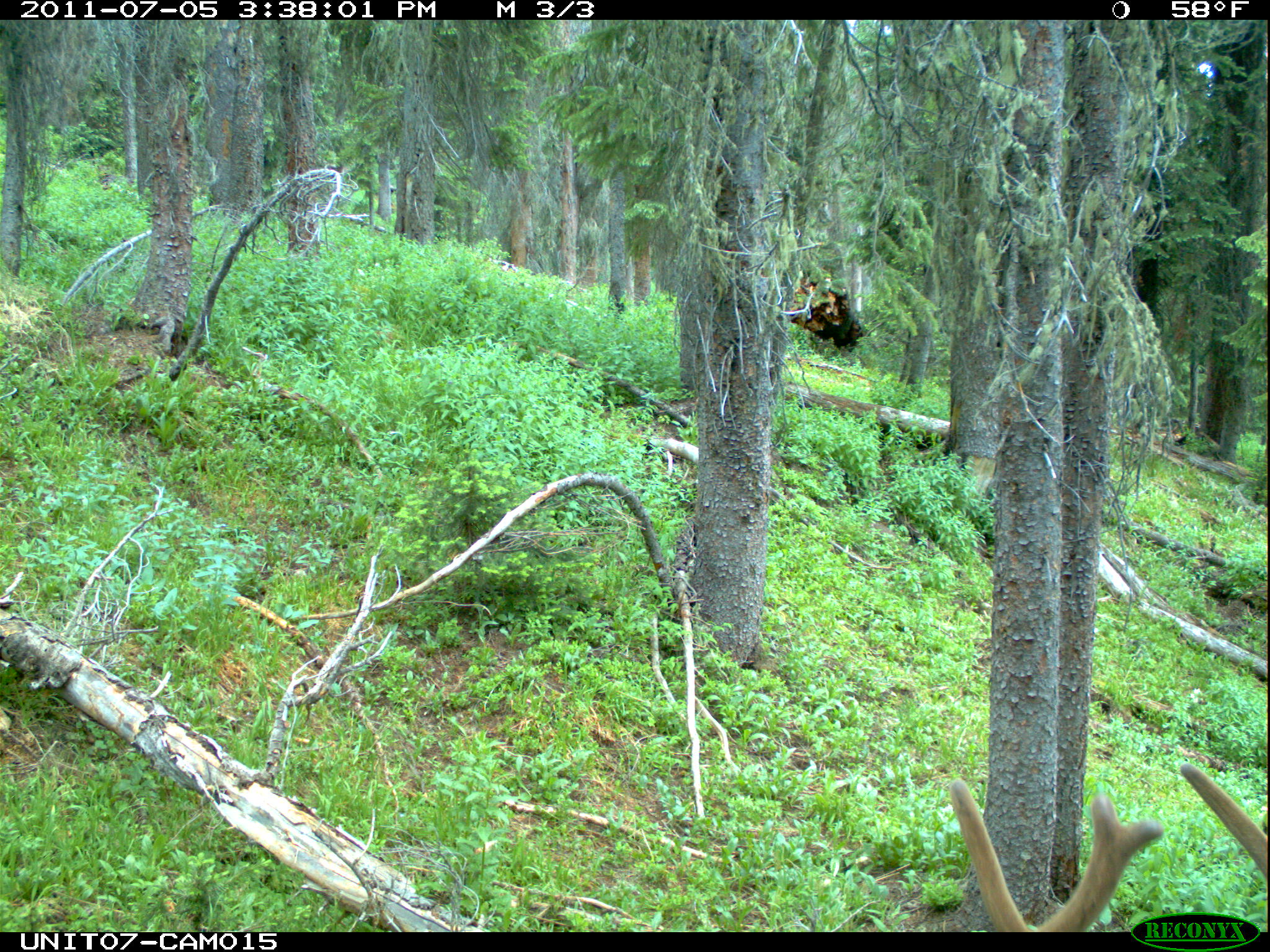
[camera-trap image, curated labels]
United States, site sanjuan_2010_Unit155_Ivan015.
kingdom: Animalia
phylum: Chordata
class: Mammalia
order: Artiodactyla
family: Cervidae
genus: Cervus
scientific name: Cervus elaphus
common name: red deer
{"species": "Cervus elaphus (red deer)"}